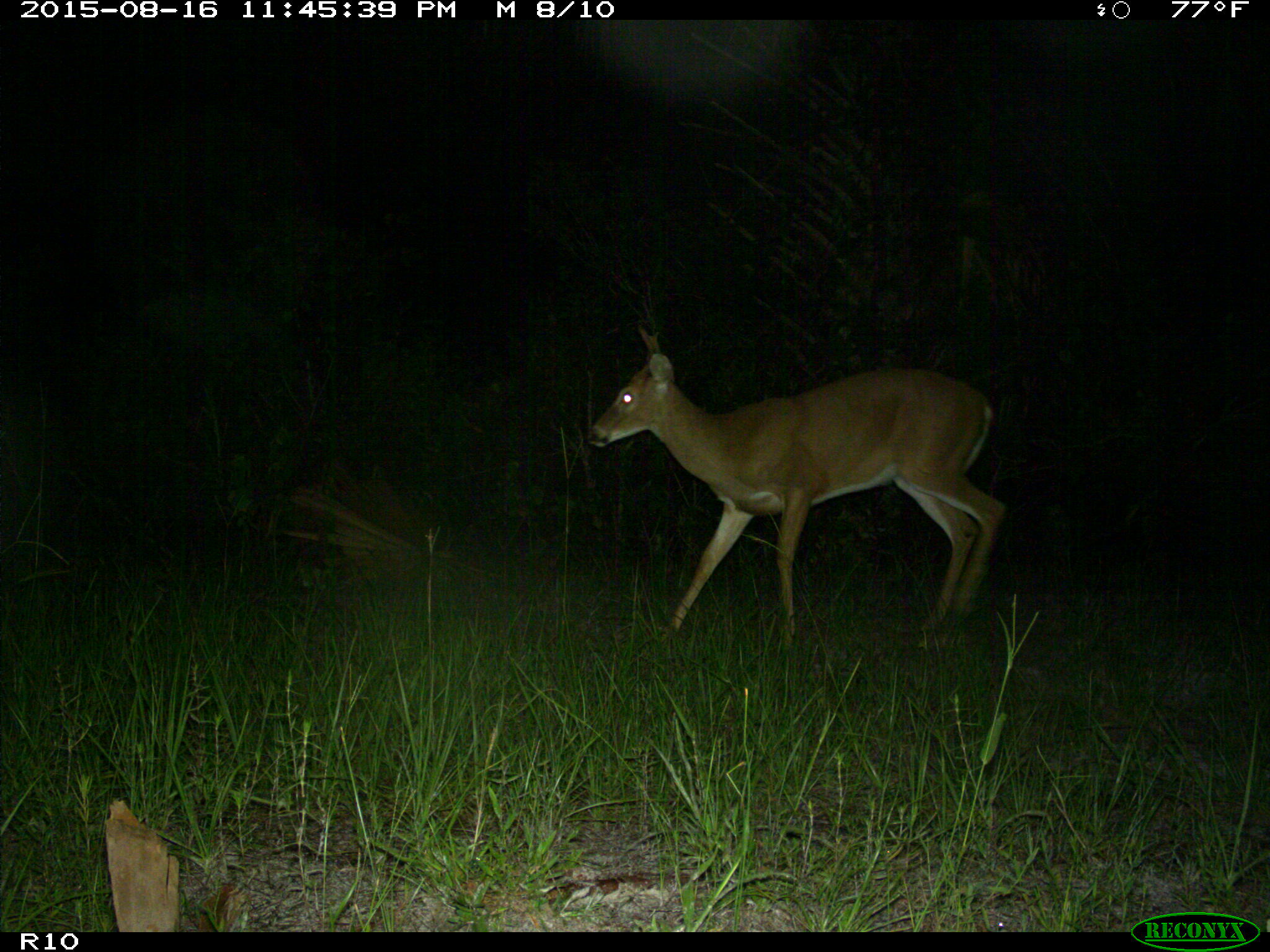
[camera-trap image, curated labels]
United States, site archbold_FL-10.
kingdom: Animalia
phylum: Chordata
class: Mammalia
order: Artiodactyla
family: Cervidae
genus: Odocoileus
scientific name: Odocoileus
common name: deer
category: unidentified deer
Unidentified deer (deer) (Odocoileus).